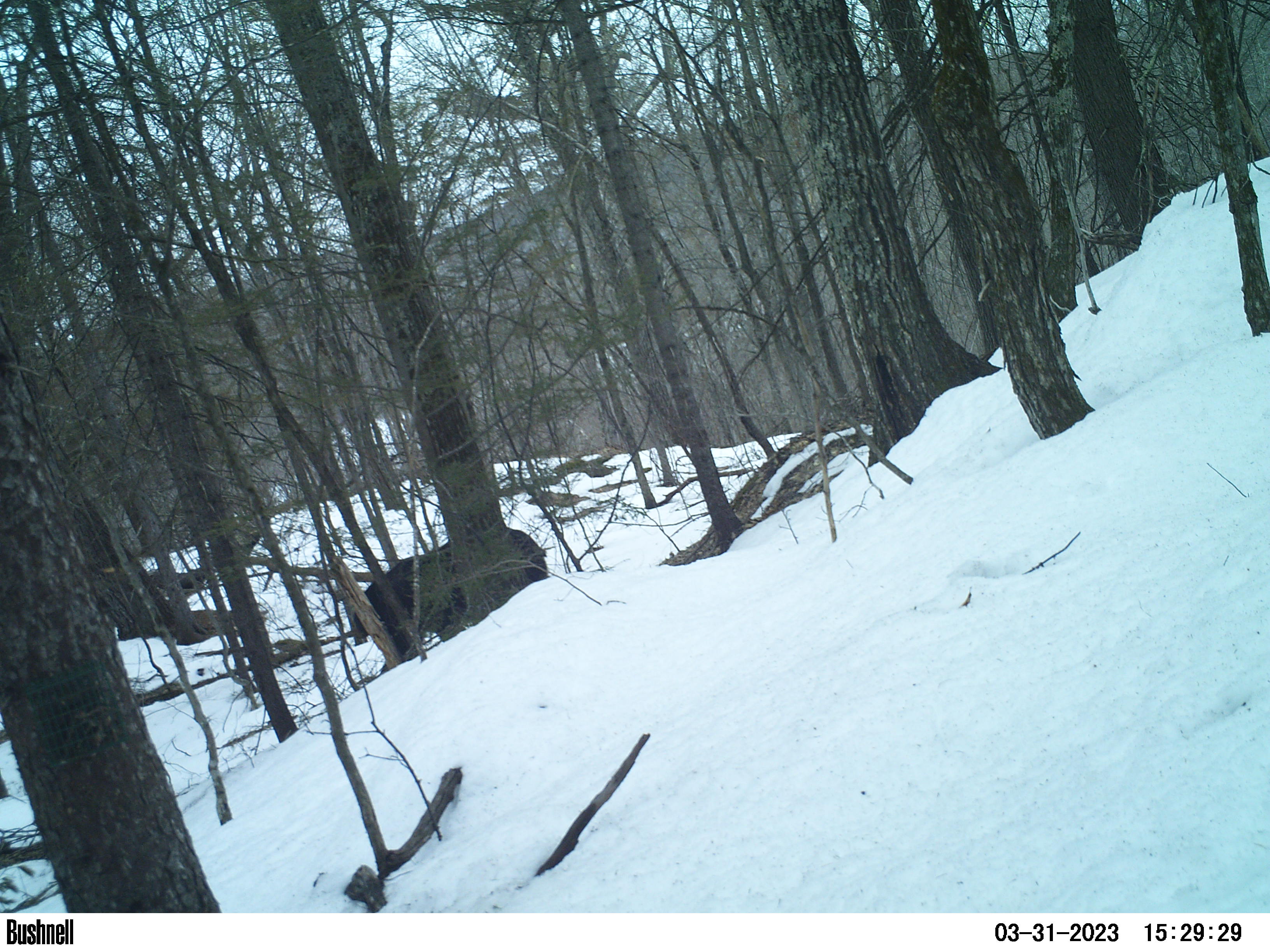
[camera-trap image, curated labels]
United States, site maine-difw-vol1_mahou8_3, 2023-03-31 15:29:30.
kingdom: Animalia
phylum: Chordata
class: Mammalia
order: Carnivora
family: Ursidae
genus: Ursus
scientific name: Ursus americanus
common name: black bear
Black bear (Ursus americanus).